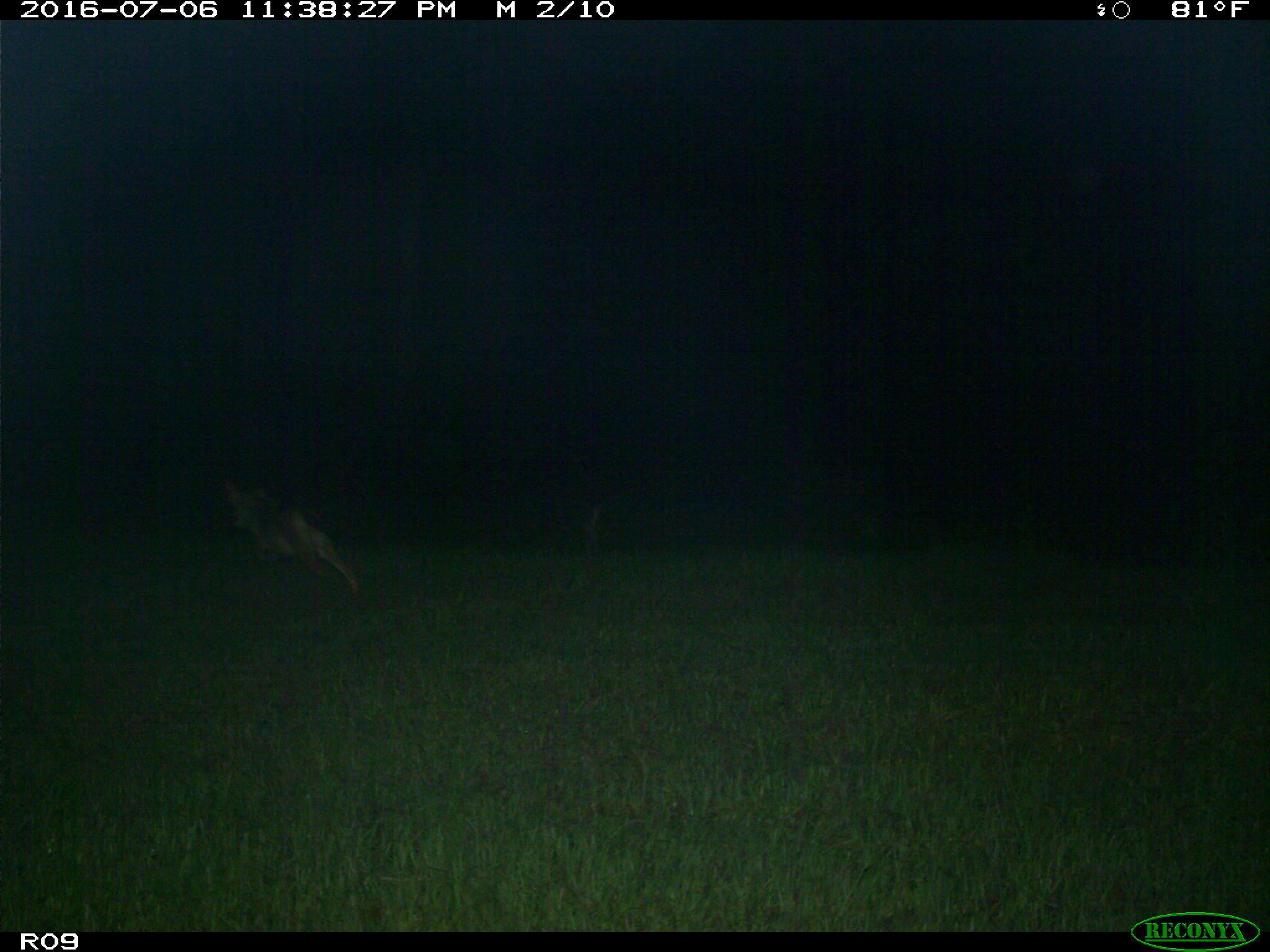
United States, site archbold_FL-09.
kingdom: Animalia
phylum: Chordata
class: Mammalia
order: Carnivora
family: Canidae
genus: Canis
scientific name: Canis latrans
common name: coyote